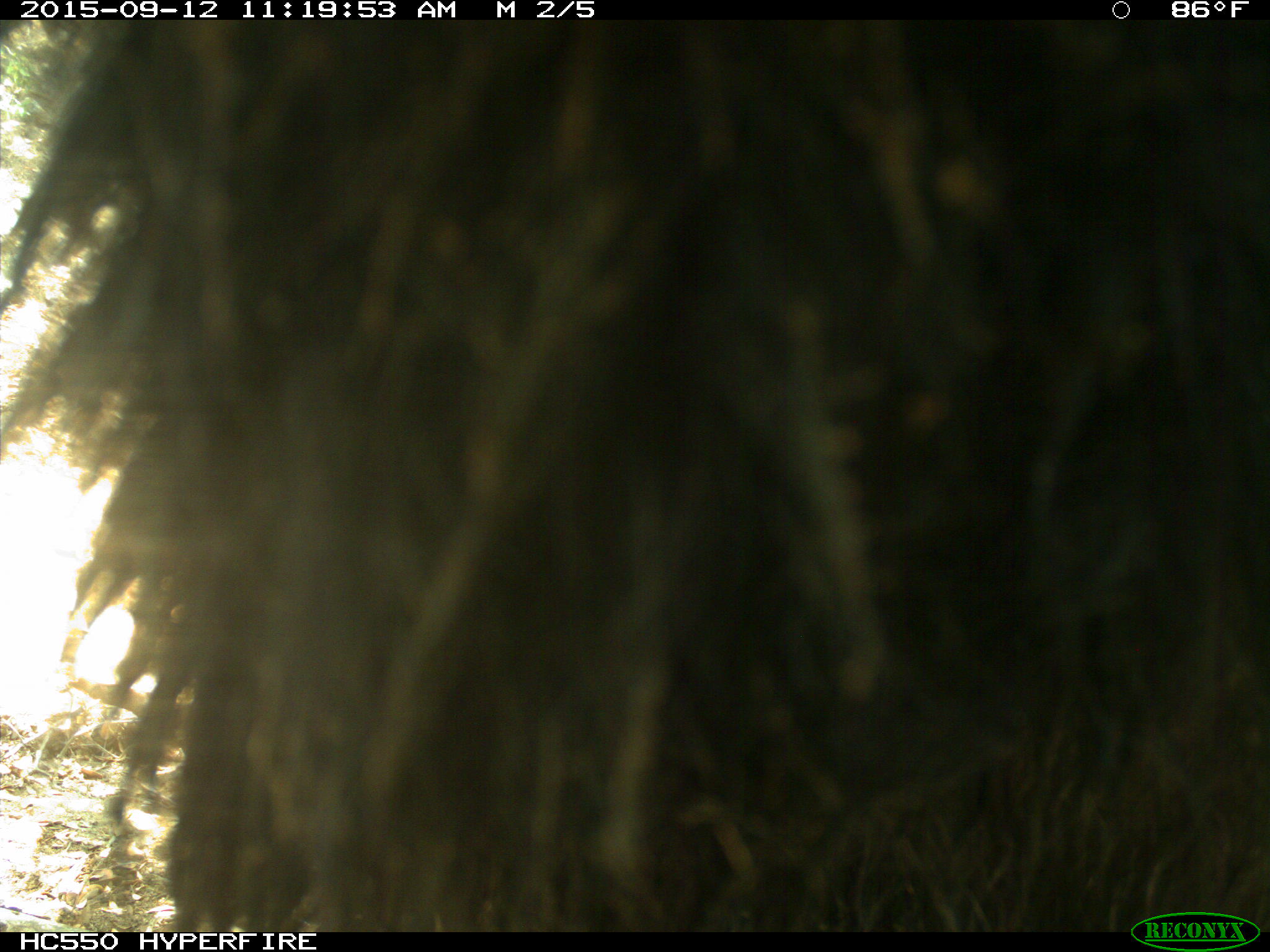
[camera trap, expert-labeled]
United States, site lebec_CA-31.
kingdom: Animalia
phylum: Chordata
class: Mammalia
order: Carnivora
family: Ursidae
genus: Ursus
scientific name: Ursus americanus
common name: american black bear